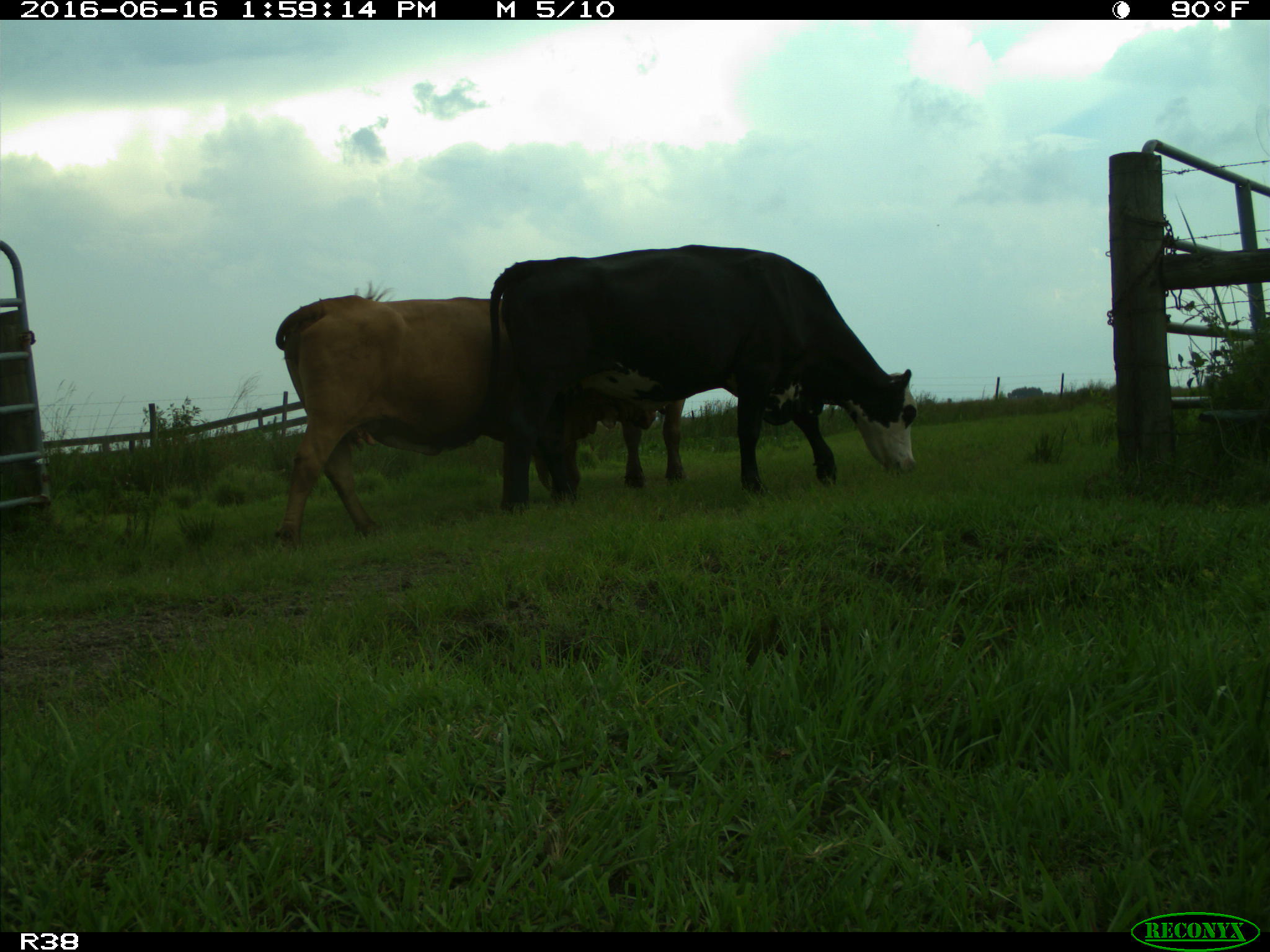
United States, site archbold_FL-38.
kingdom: Animalia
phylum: Chordata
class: Mammalia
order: Artiodactyla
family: Bovidae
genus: Bos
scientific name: Bos taurus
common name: domestic cow